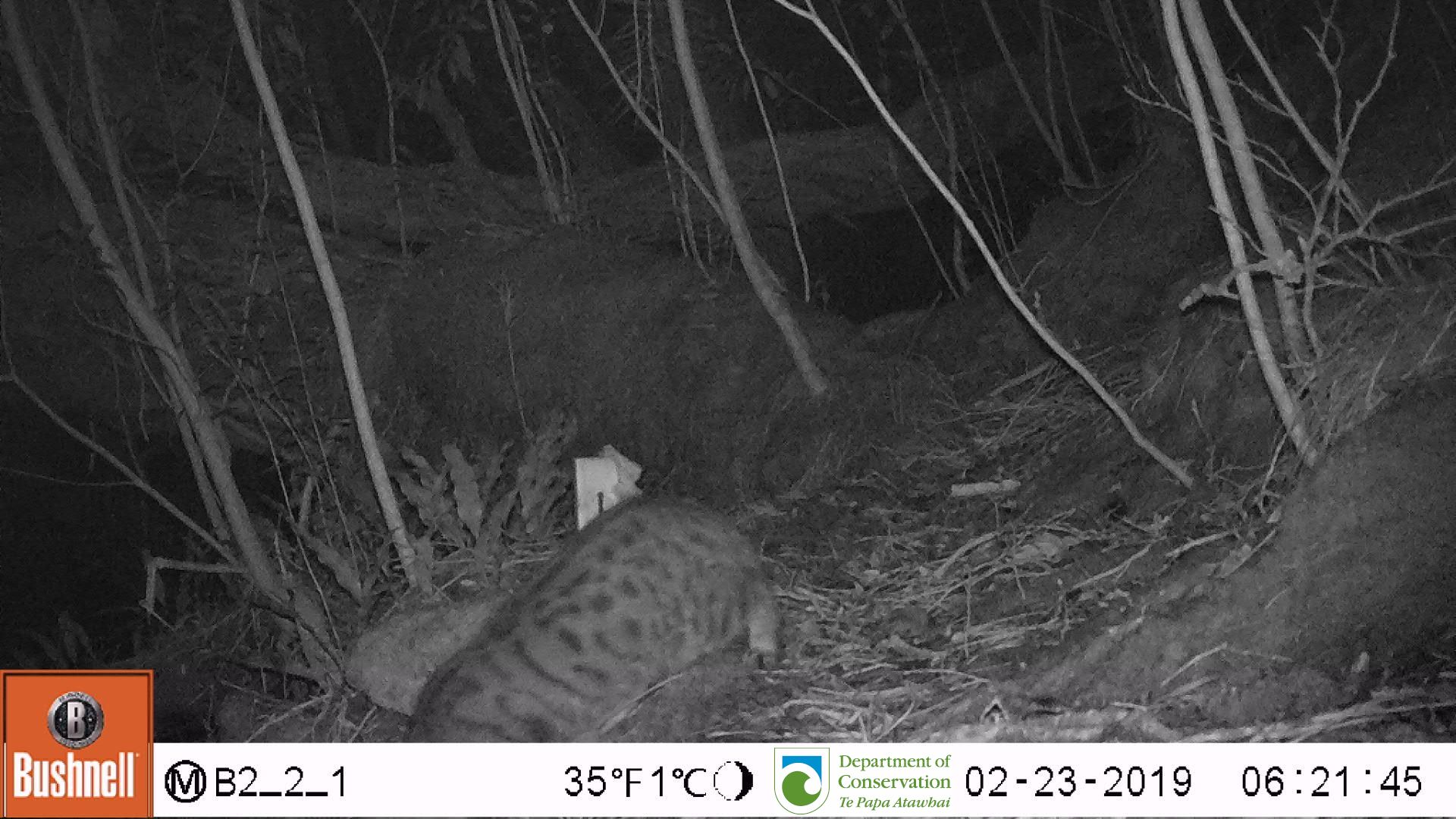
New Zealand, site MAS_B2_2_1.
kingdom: Animalia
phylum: Chordata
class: Mammalia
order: Carnivora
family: Felidae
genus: Felis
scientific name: Felis catus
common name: domestic cat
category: cat